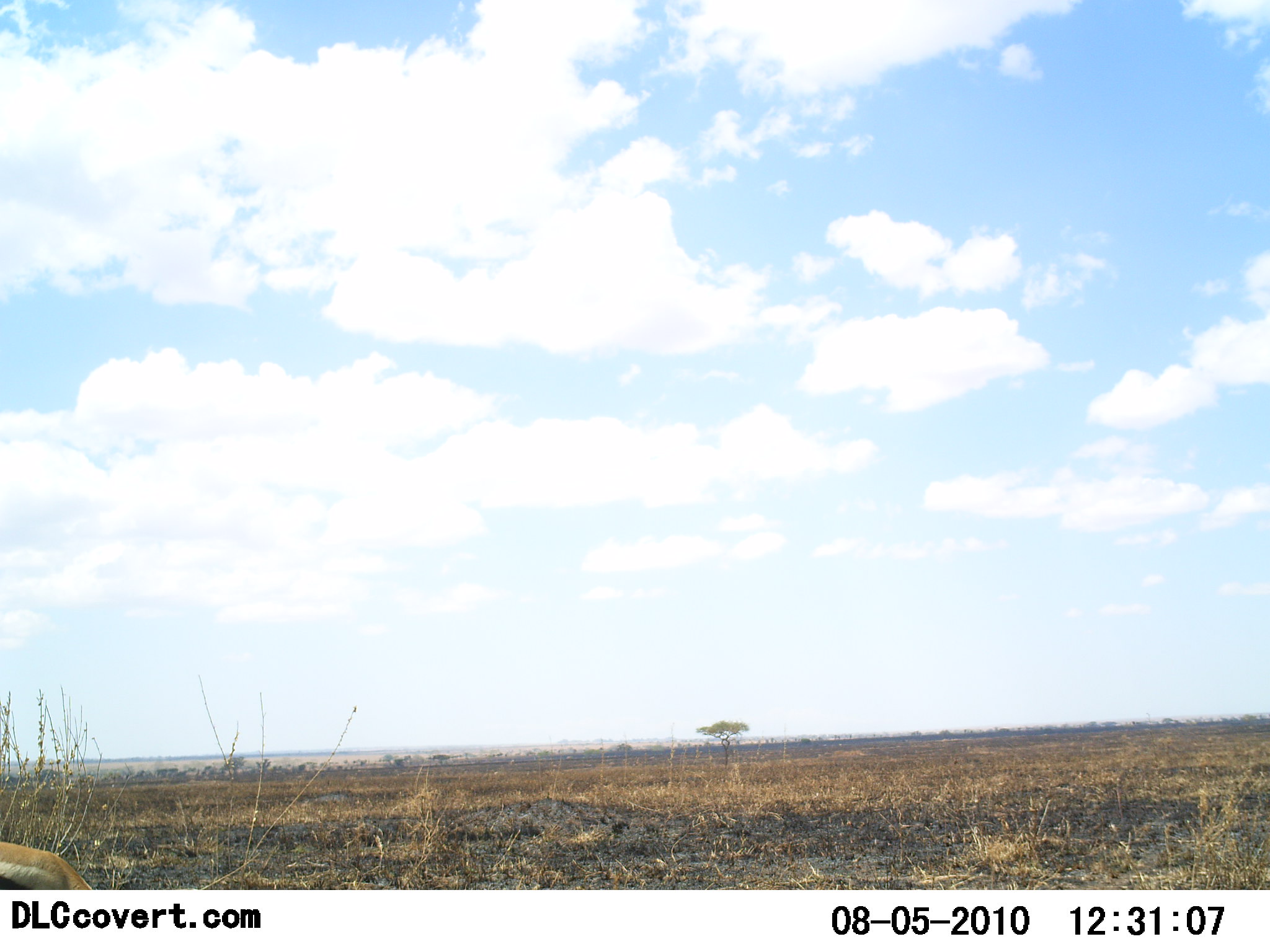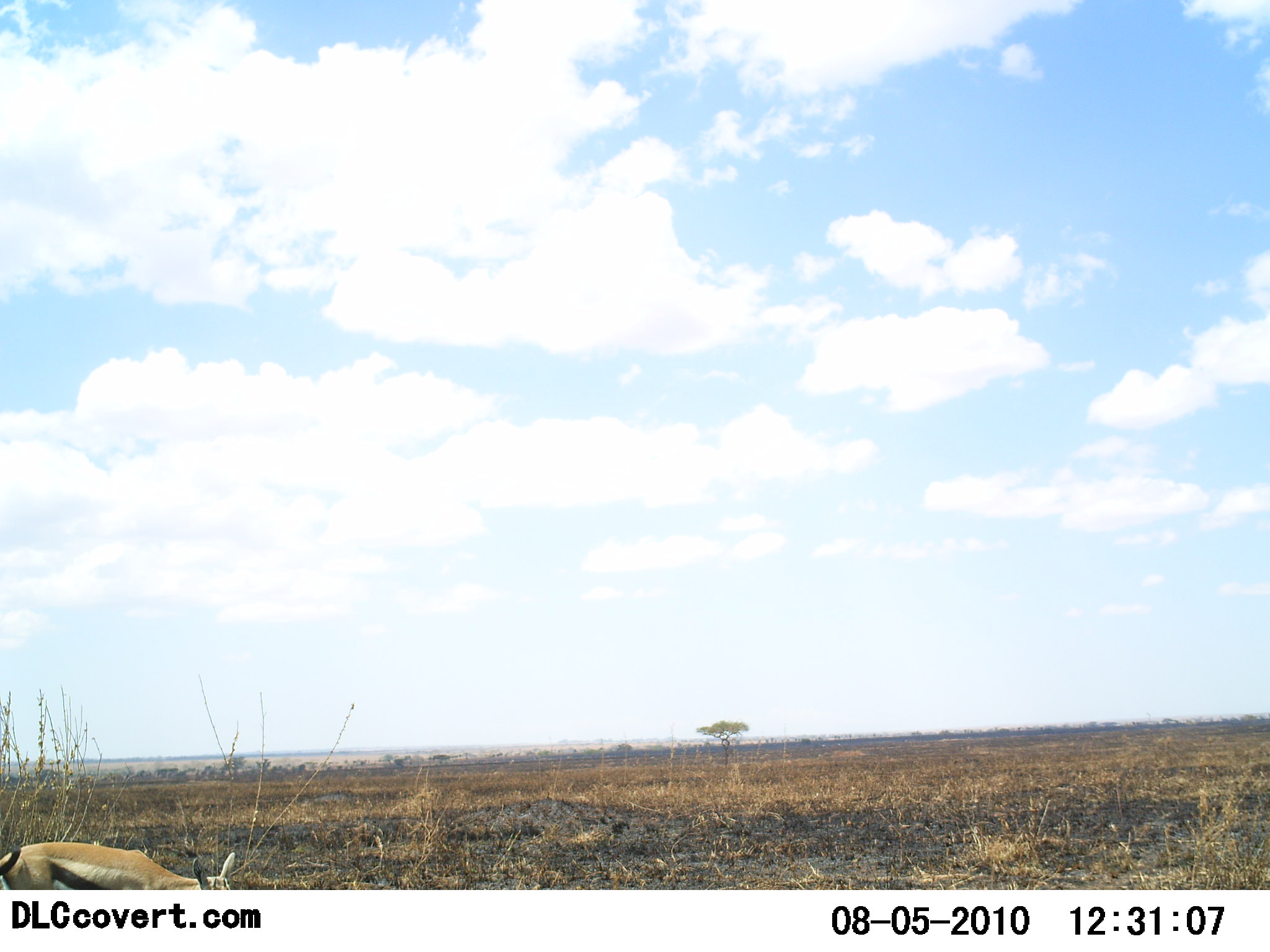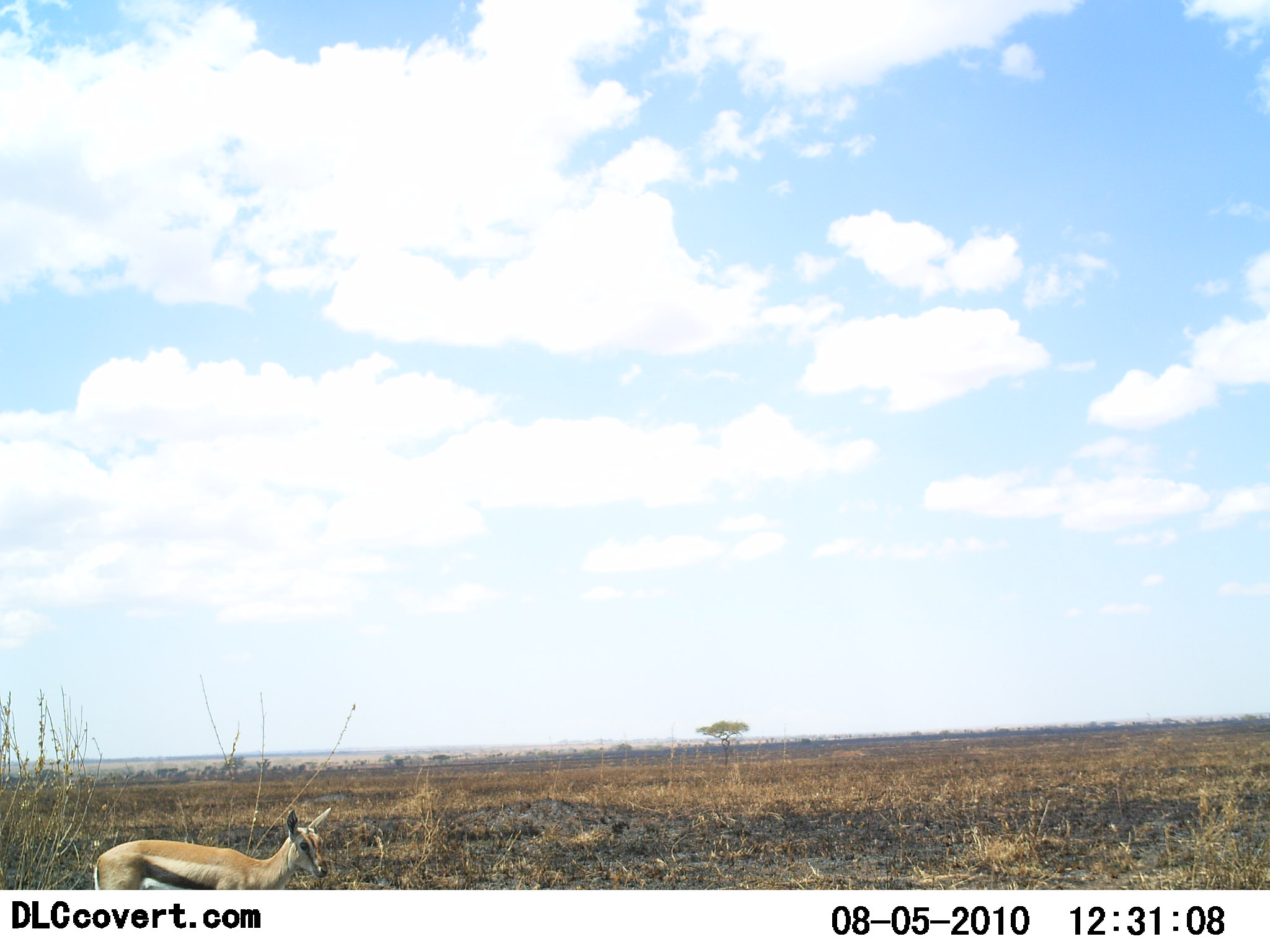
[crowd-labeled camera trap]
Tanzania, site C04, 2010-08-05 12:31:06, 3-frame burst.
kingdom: Animalia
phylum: Chordata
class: Mammalia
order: Artiodactyla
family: Bovidae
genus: Eudorcas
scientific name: Eudorcas thomsonii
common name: thomson's gazelle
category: gazellethomsons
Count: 1.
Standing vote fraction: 23%.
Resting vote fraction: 0%.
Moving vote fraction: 69%.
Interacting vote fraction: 0%.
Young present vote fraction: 0%.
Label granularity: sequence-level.